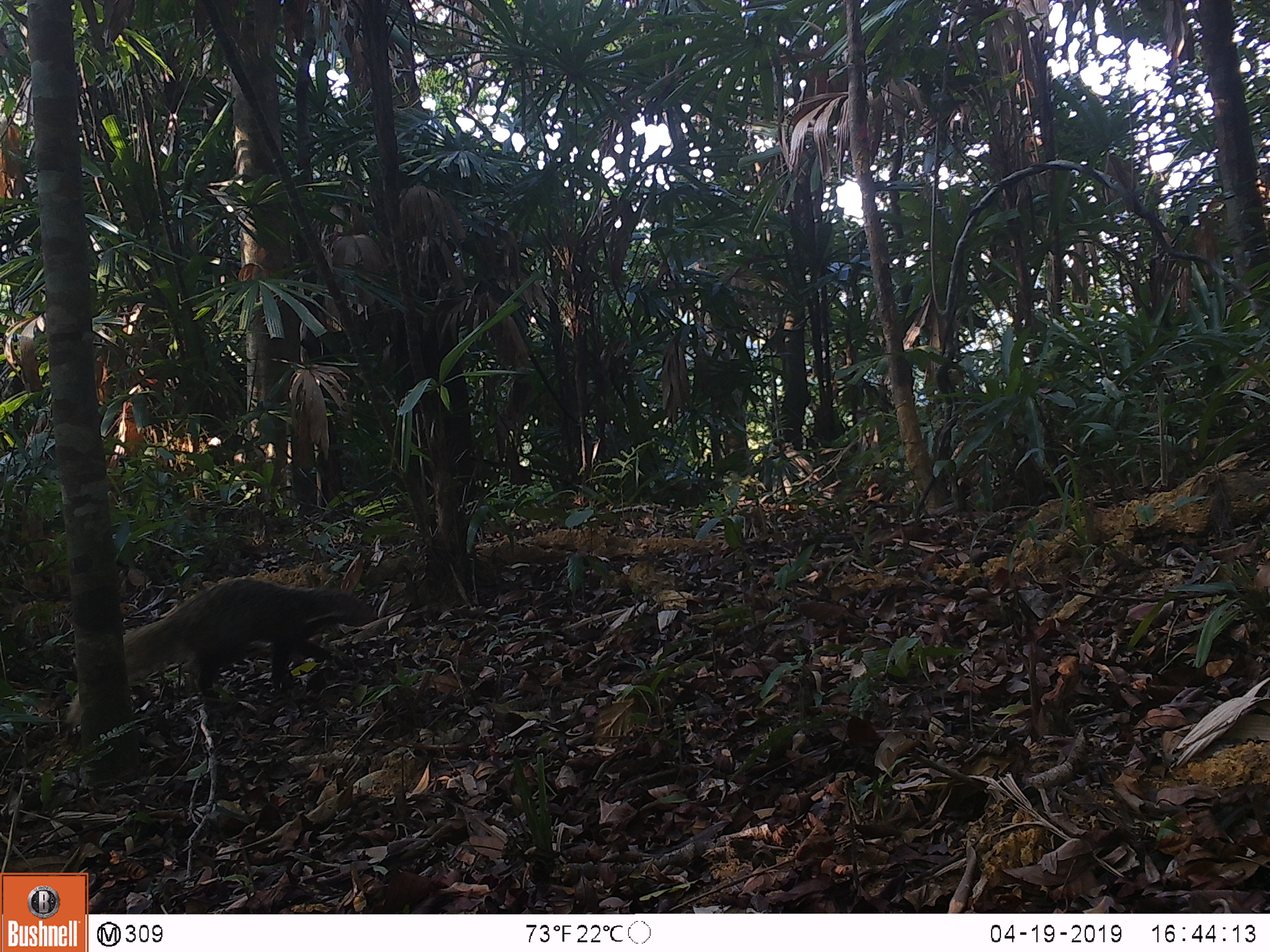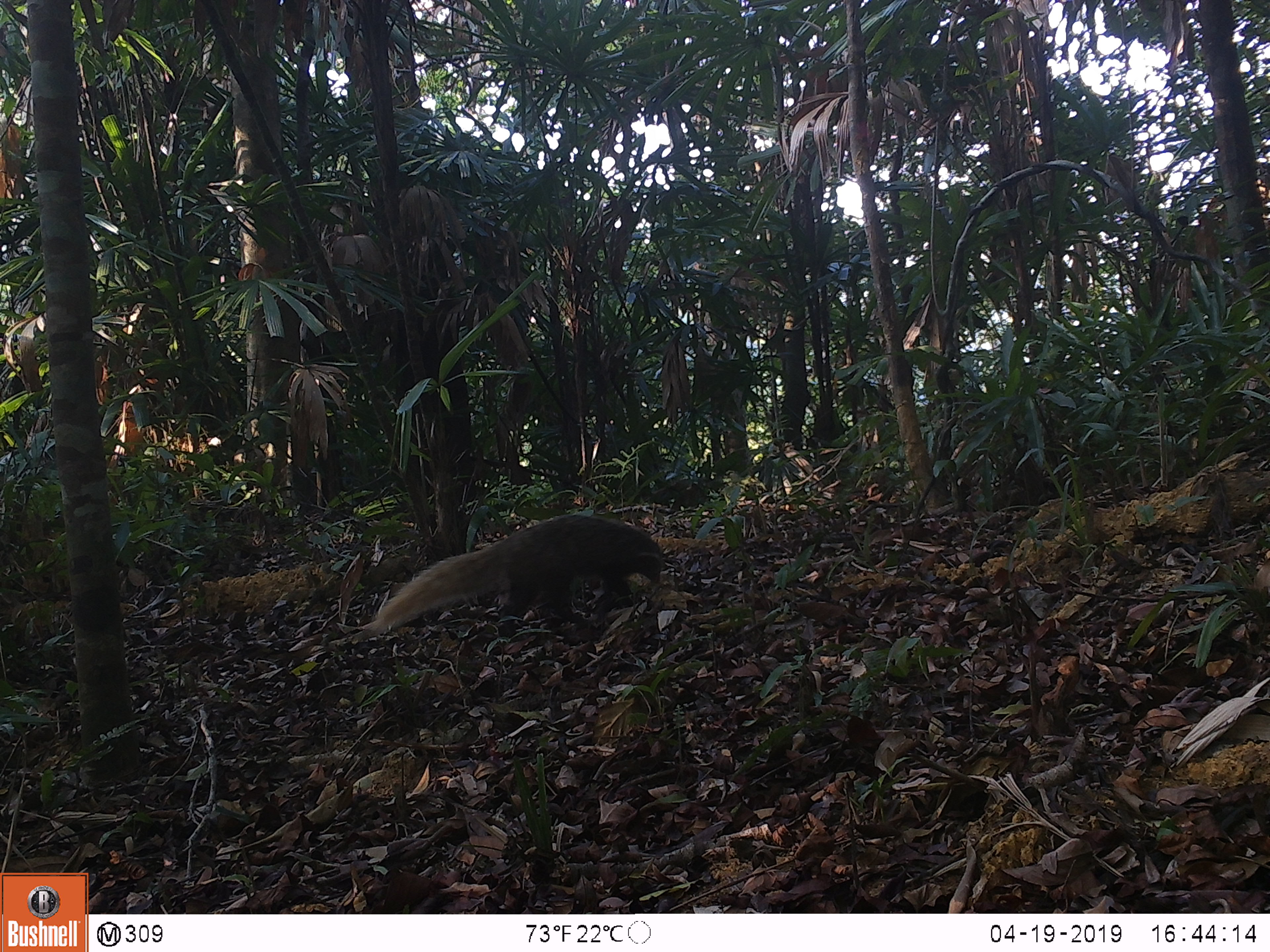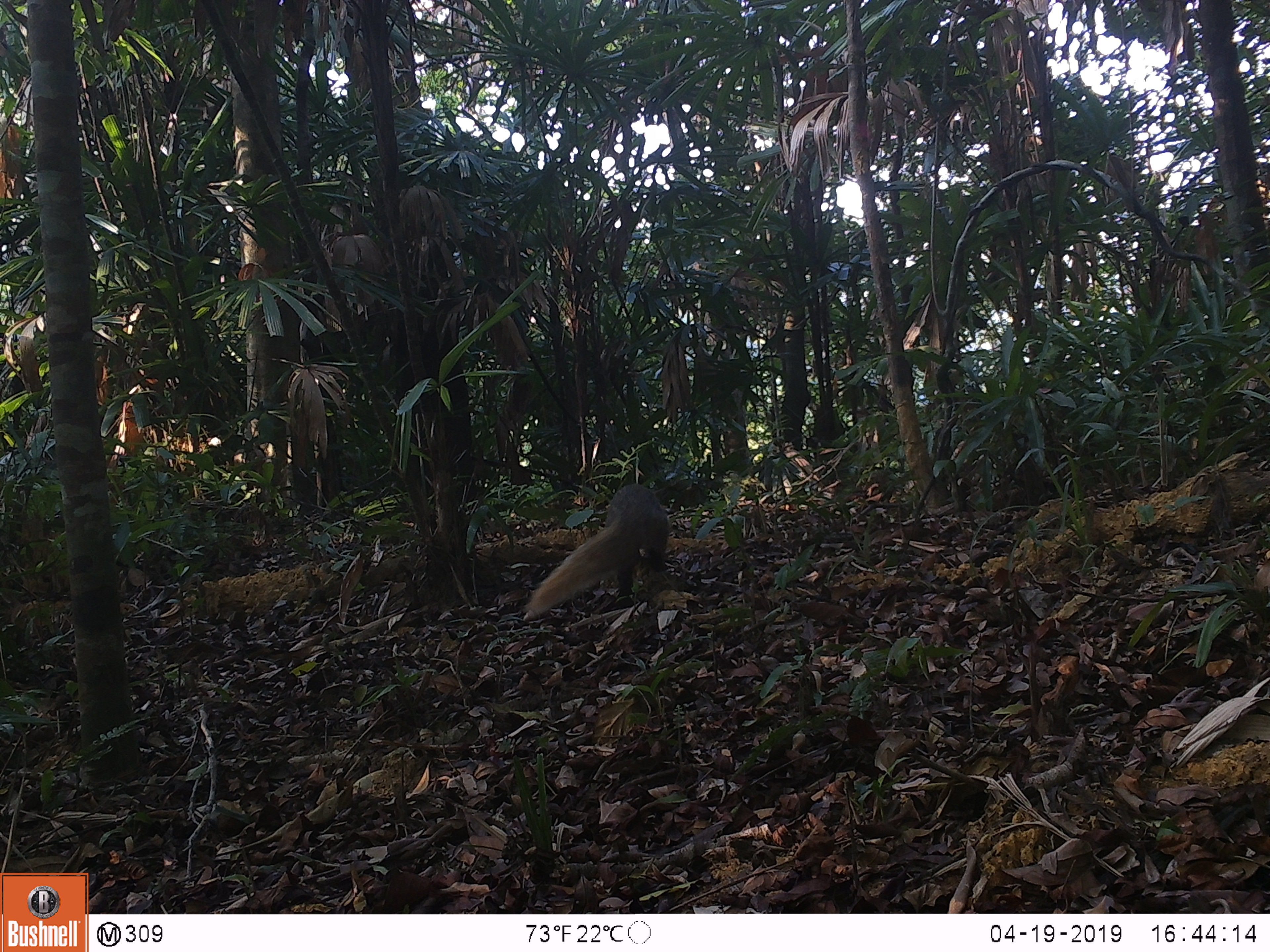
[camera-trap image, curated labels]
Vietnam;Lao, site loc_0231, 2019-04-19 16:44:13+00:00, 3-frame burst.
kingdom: Animalia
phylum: Chordata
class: Mammalia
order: Carnivora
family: Herpestidae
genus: Urva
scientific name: Urva urva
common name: crab-eating mongoose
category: crab eating mongoose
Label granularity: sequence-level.